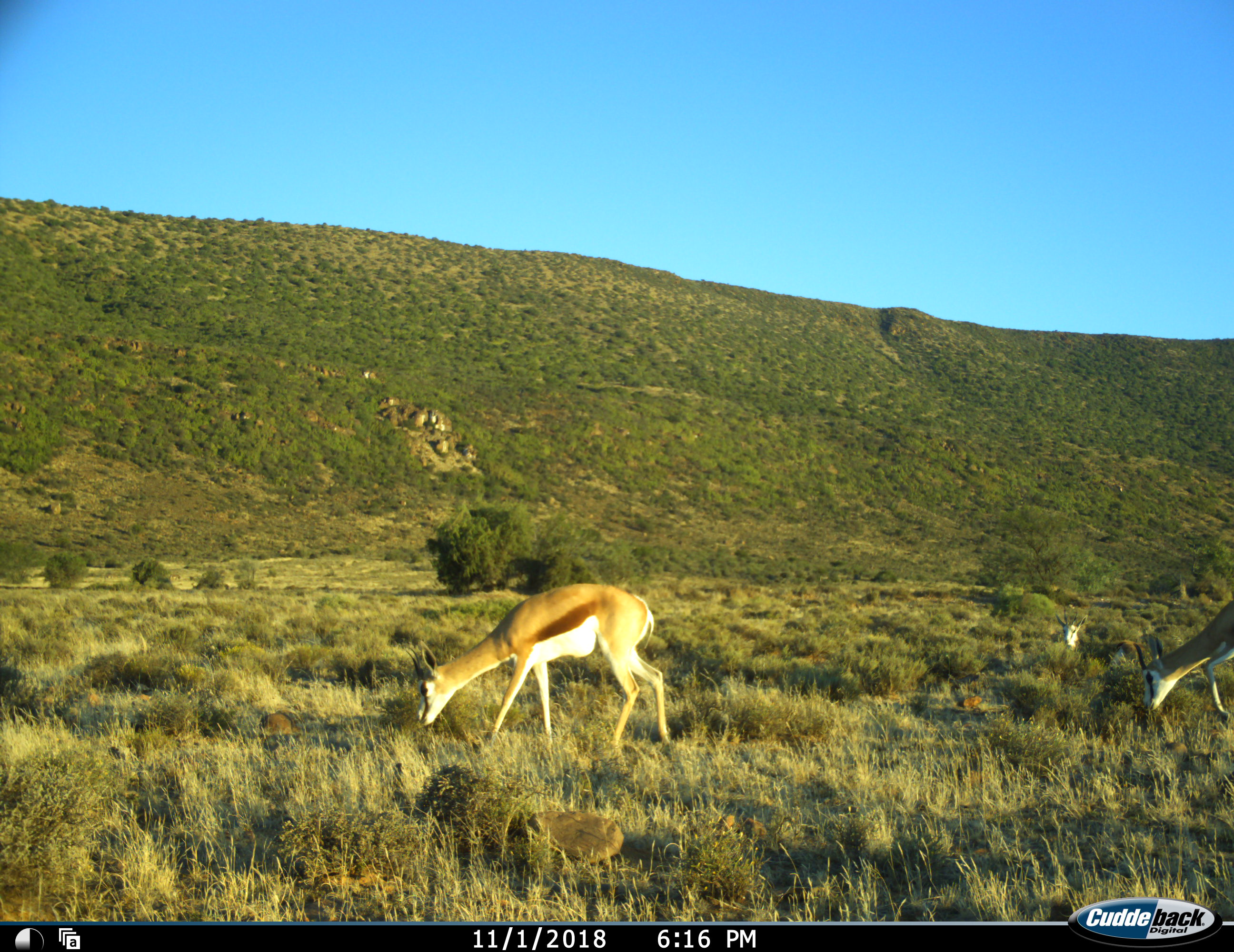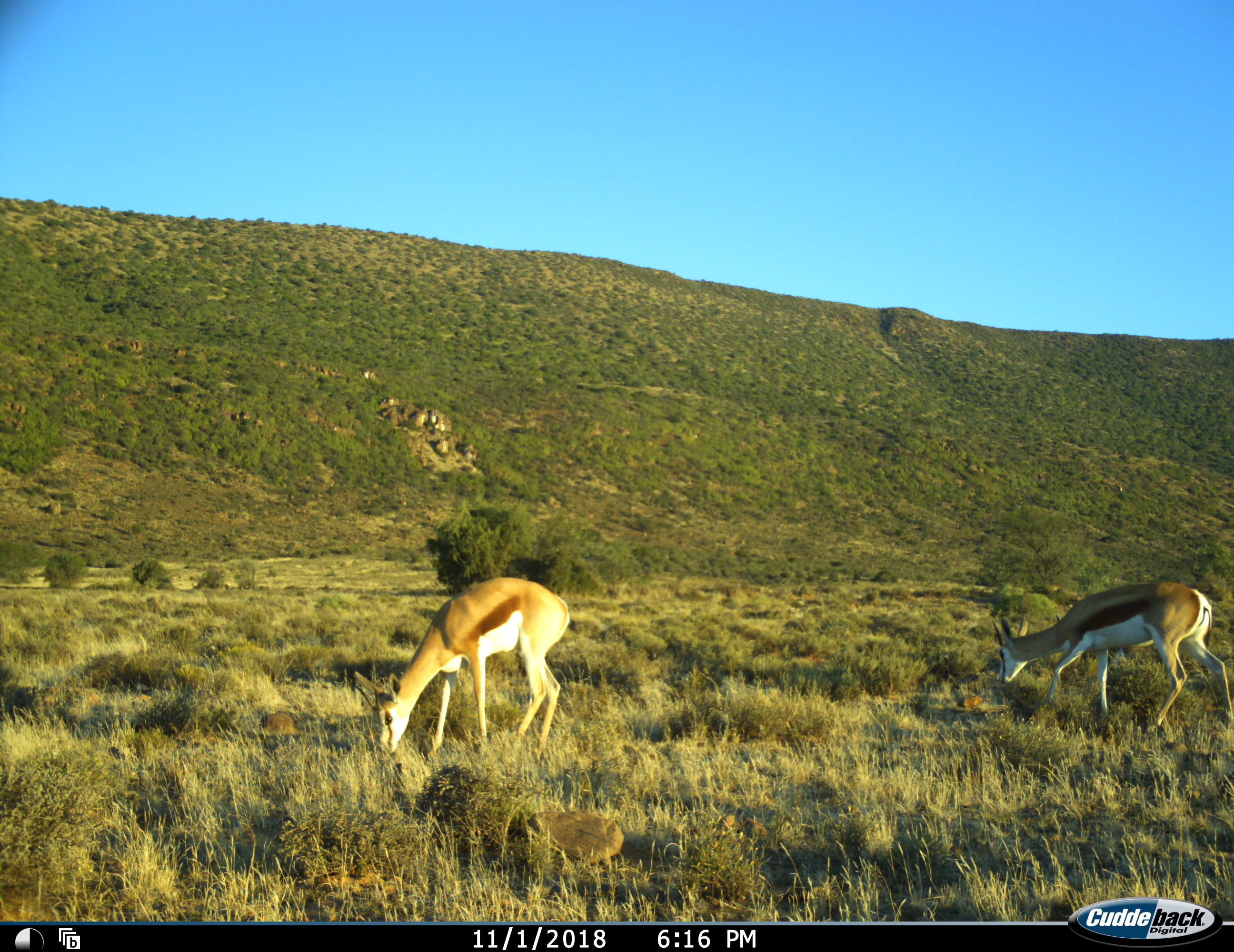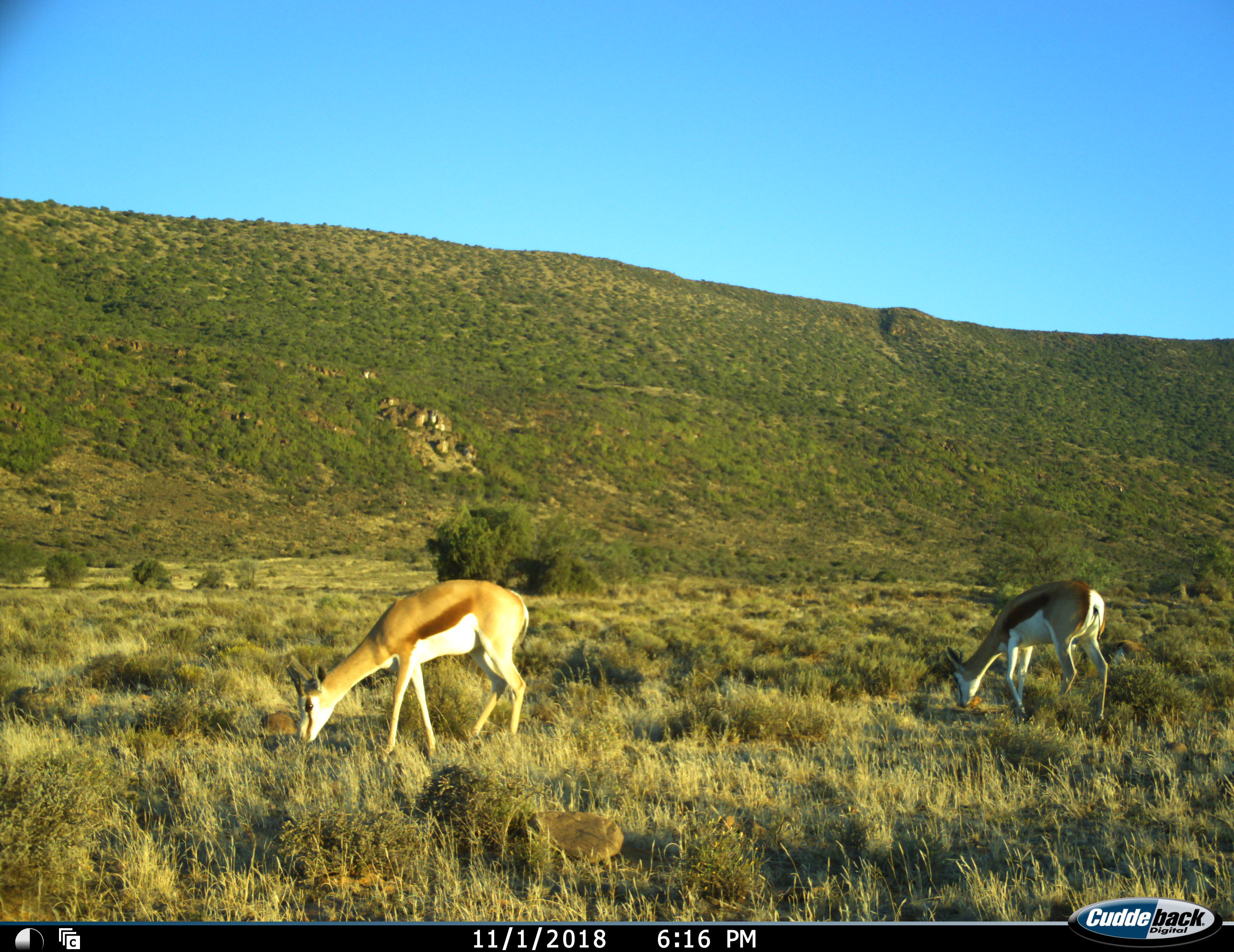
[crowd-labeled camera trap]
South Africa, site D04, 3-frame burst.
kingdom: Animalia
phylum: Chordata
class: Mammalia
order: Artiodactyla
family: Bovidae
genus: Antidorcas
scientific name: Antidorcas marsupialis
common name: springbok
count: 3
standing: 0%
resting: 50%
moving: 38%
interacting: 0%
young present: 0%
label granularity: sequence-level